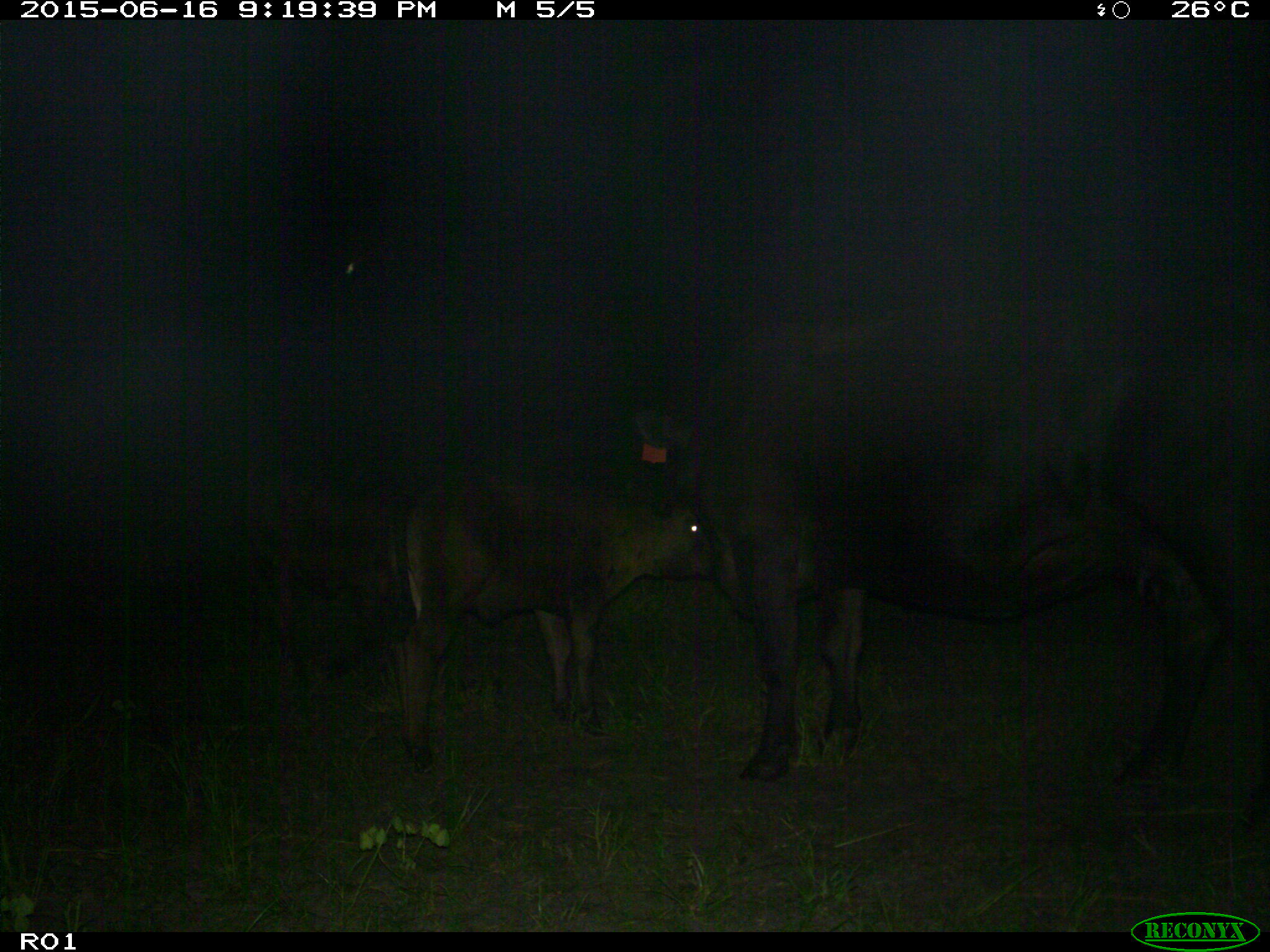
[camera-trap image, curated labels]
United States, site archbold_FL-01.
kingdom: Animalia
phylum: Chordata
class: Mammalia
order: Artiodactyla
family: Bovidae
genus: Bos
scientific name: Bos taurus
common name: domestic cow